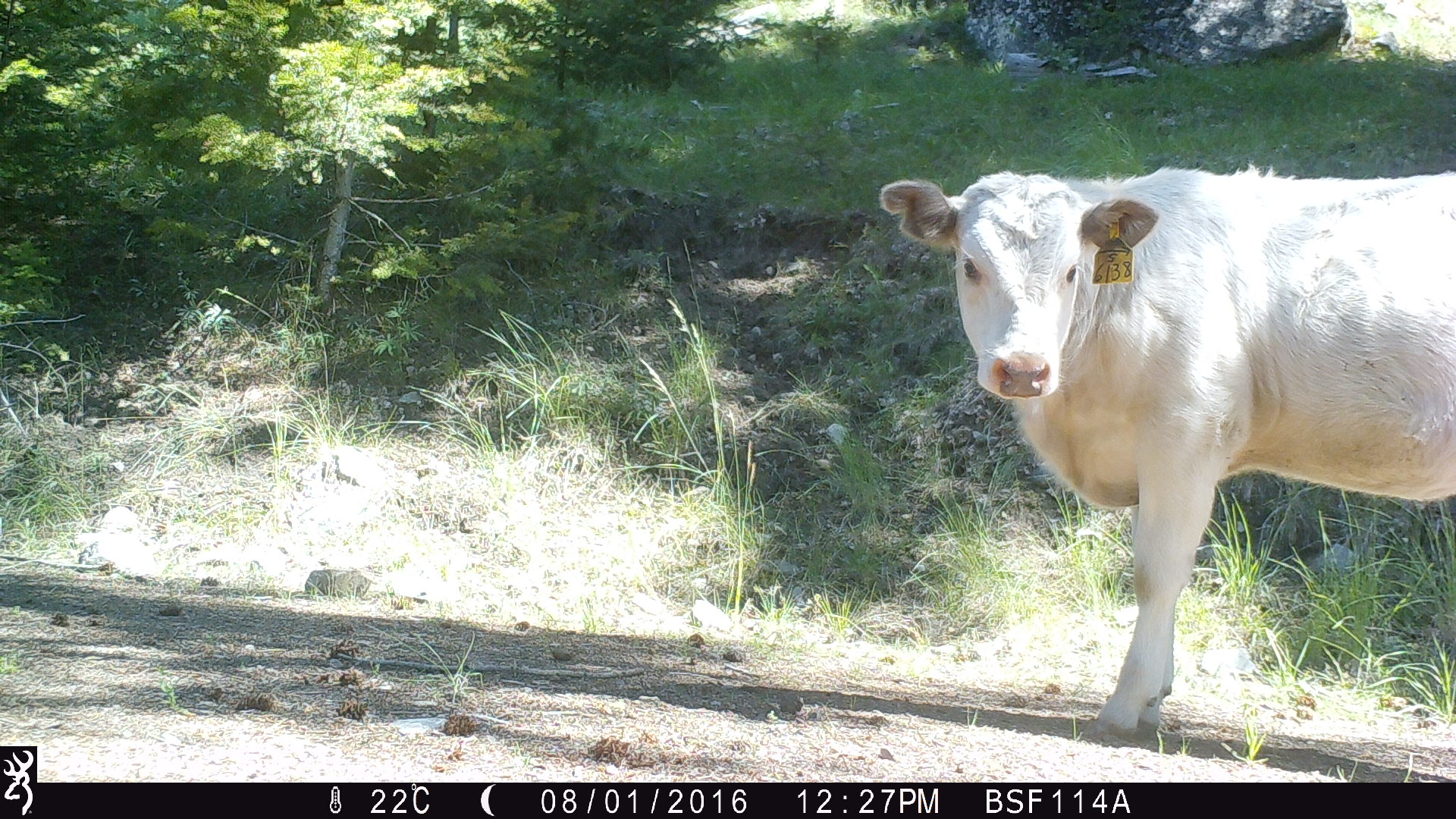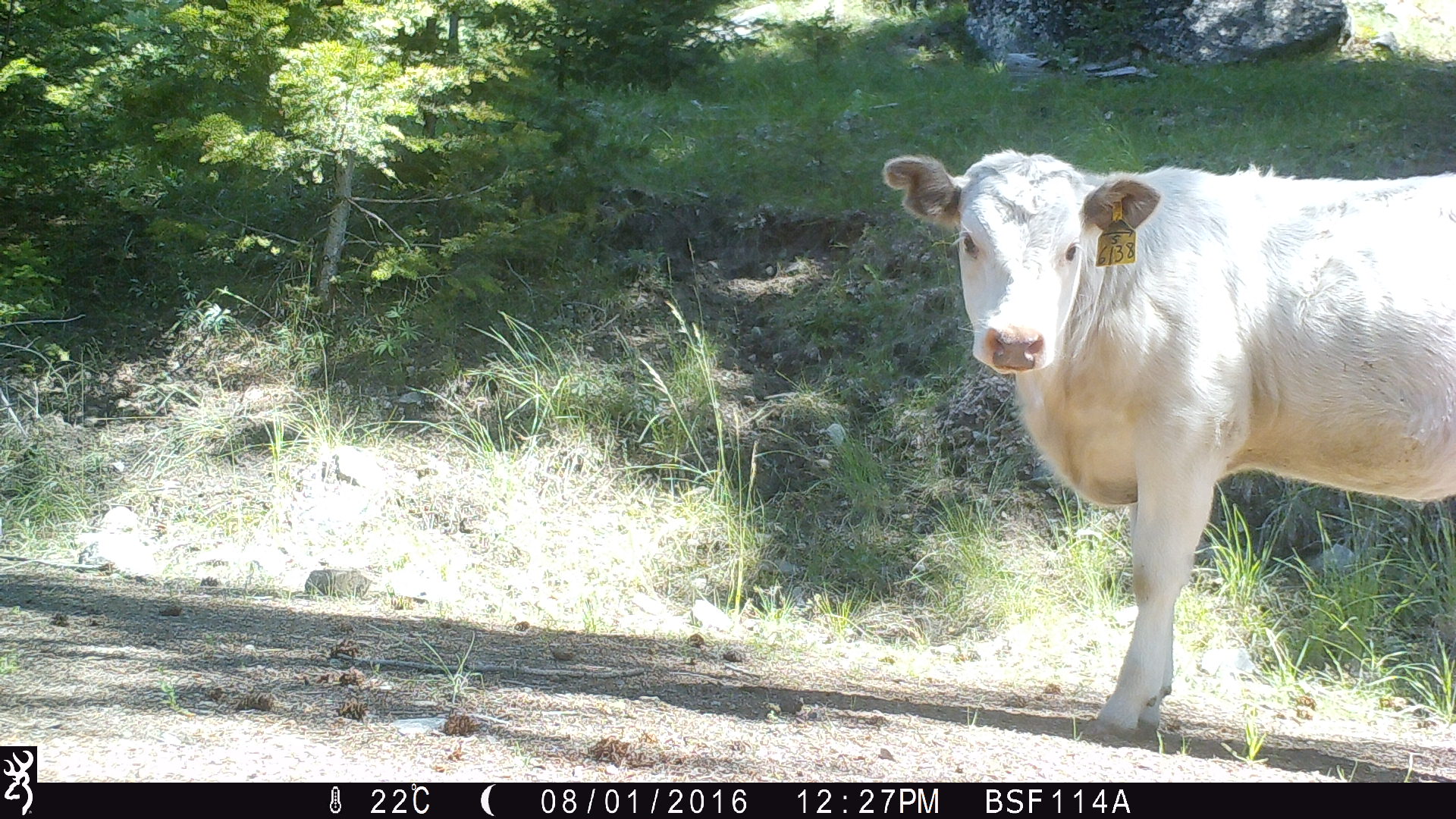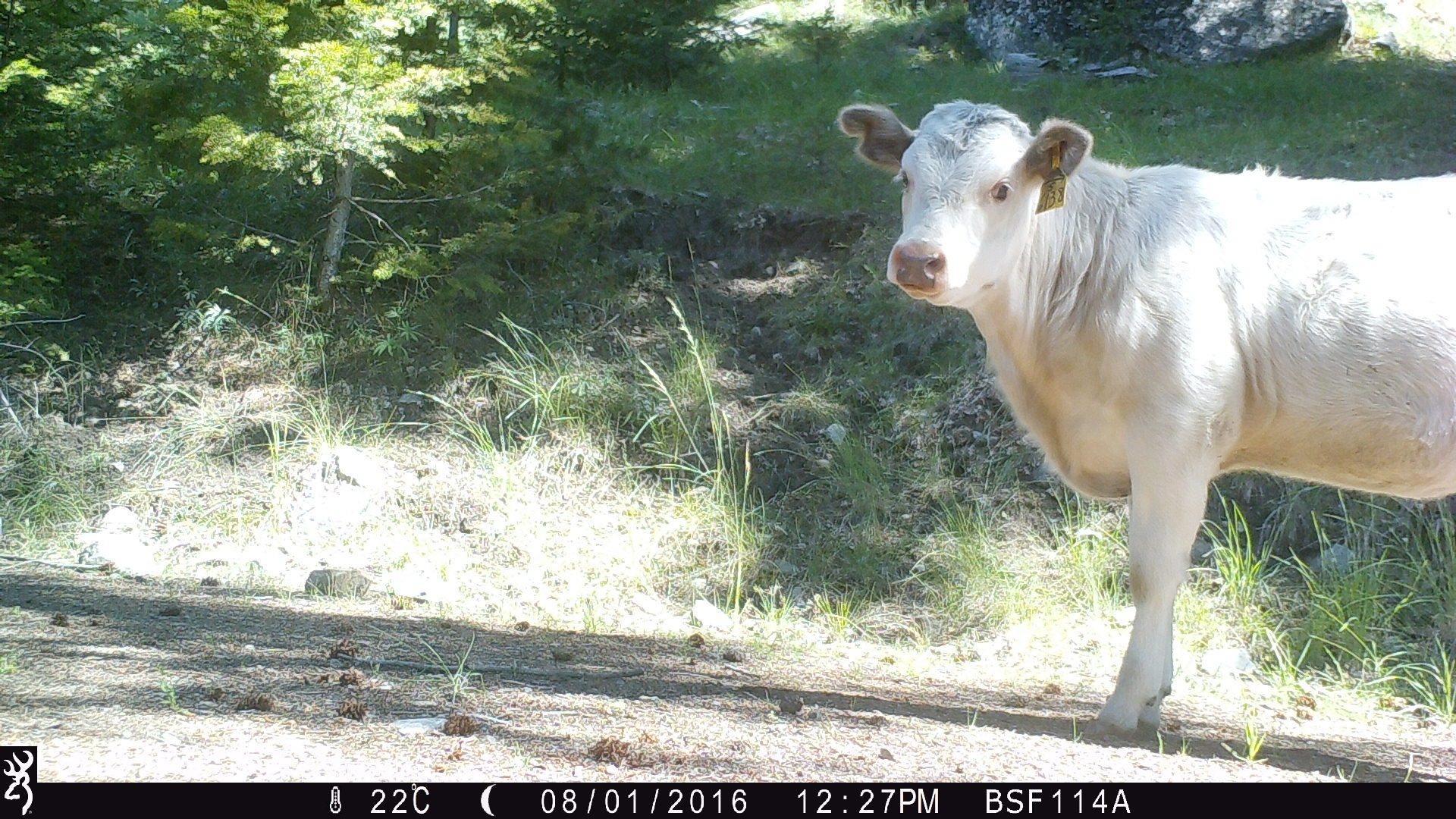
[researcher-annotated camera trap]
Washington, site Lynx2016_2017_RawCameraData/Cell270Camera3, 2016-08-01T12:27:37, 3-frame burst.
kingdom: Animalia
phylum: Chordata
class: Mammalia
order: Artiodactyla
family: Bovidae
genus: Bos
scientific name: Bos taurus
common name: domestic cattle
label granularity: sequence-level